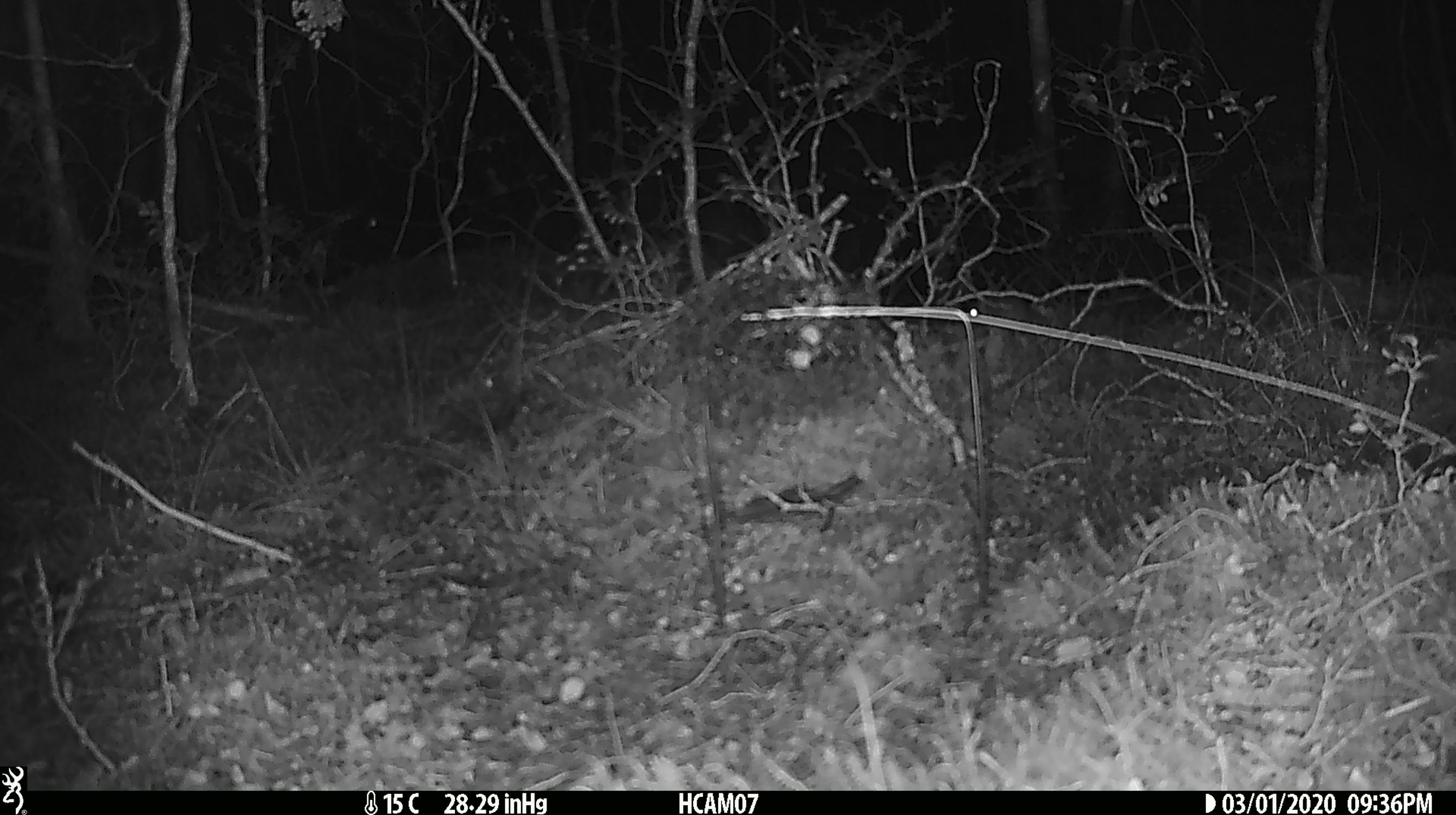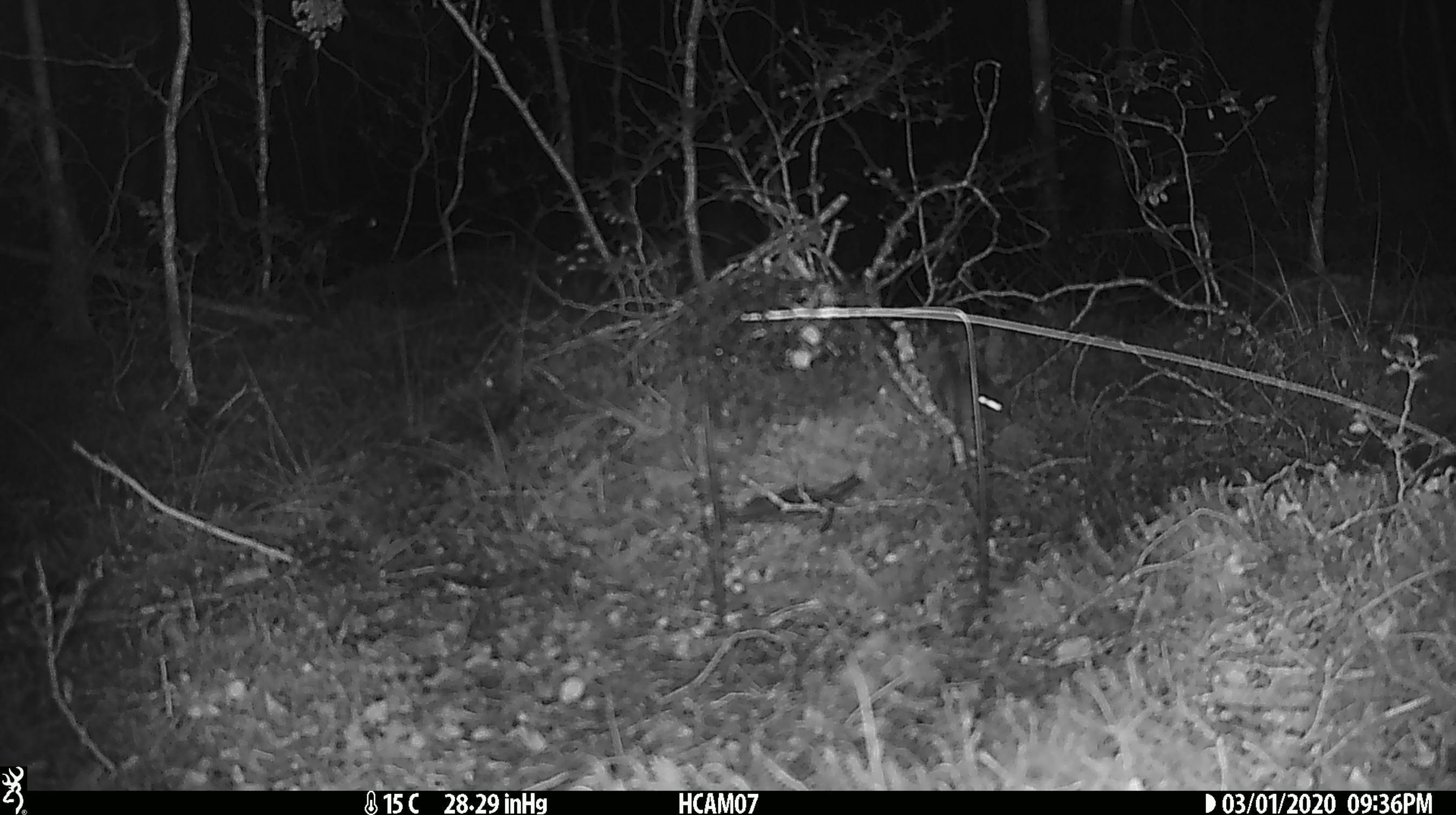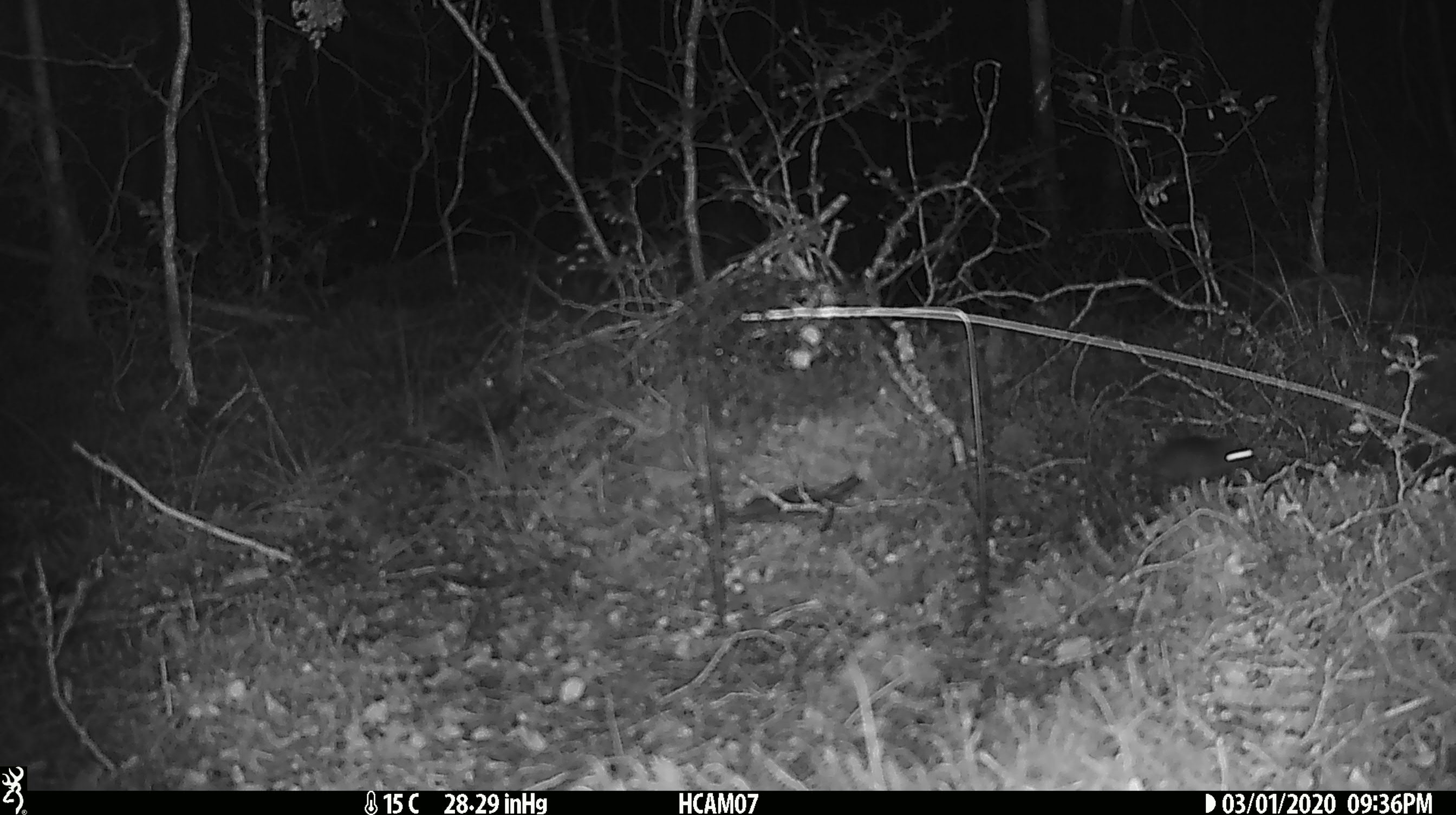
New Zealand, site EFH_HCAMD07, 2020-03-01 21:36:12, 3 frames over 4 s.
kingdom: Animalia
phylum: Chordata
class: Mammalia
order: Rodentia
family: Muridae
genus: Mus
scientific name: Mus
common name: mouse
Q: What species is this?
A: Mouse (Mus).